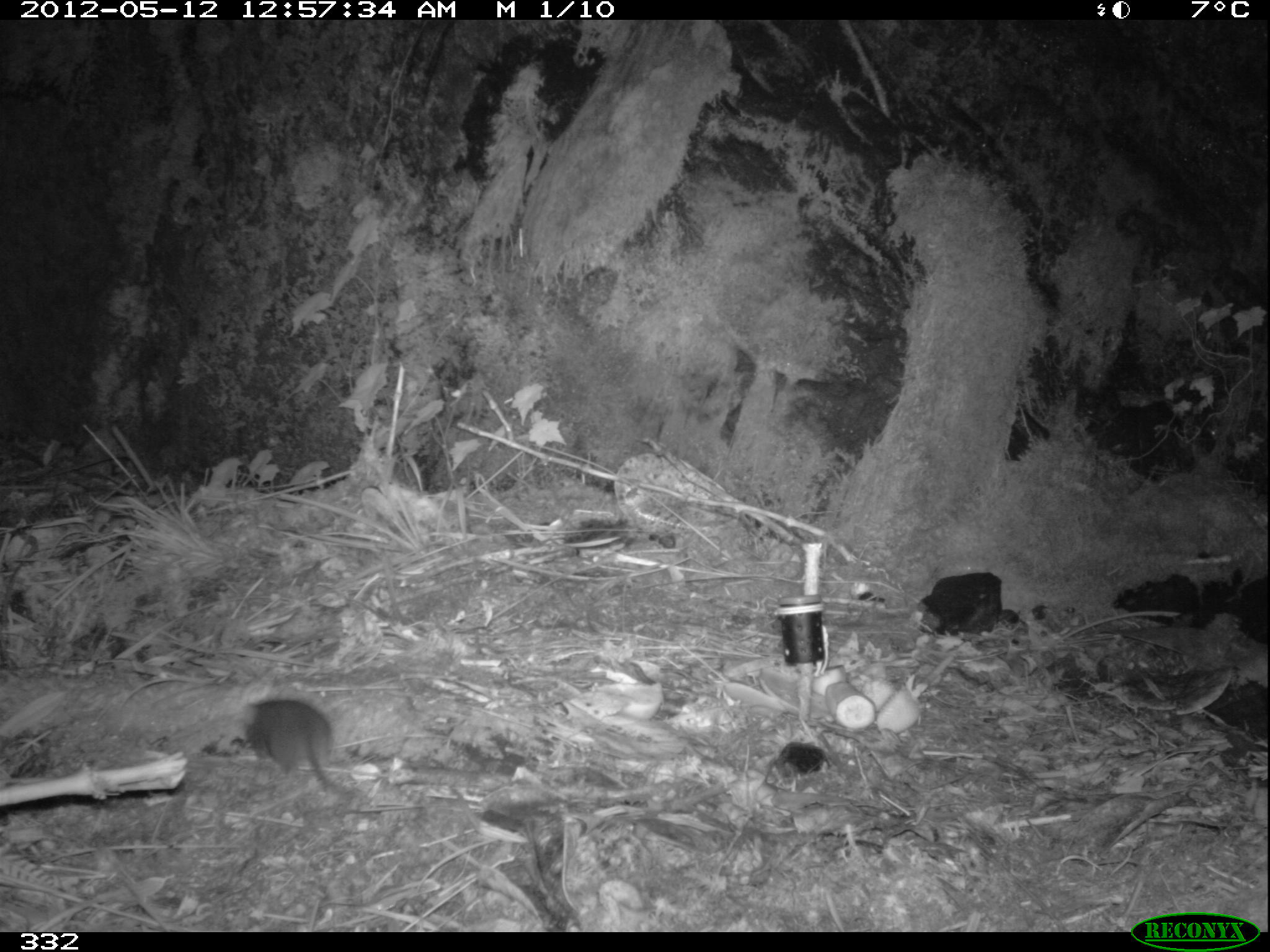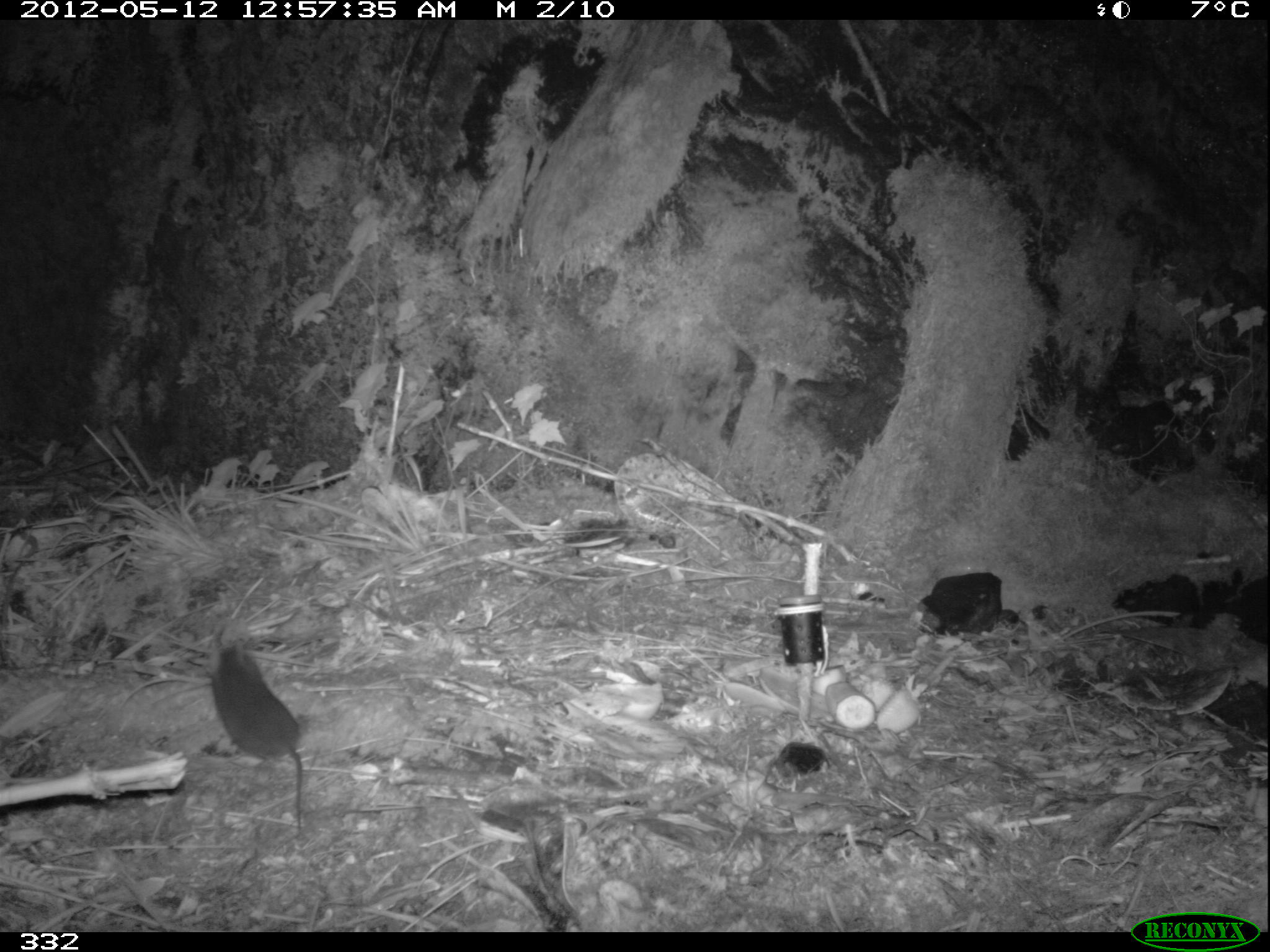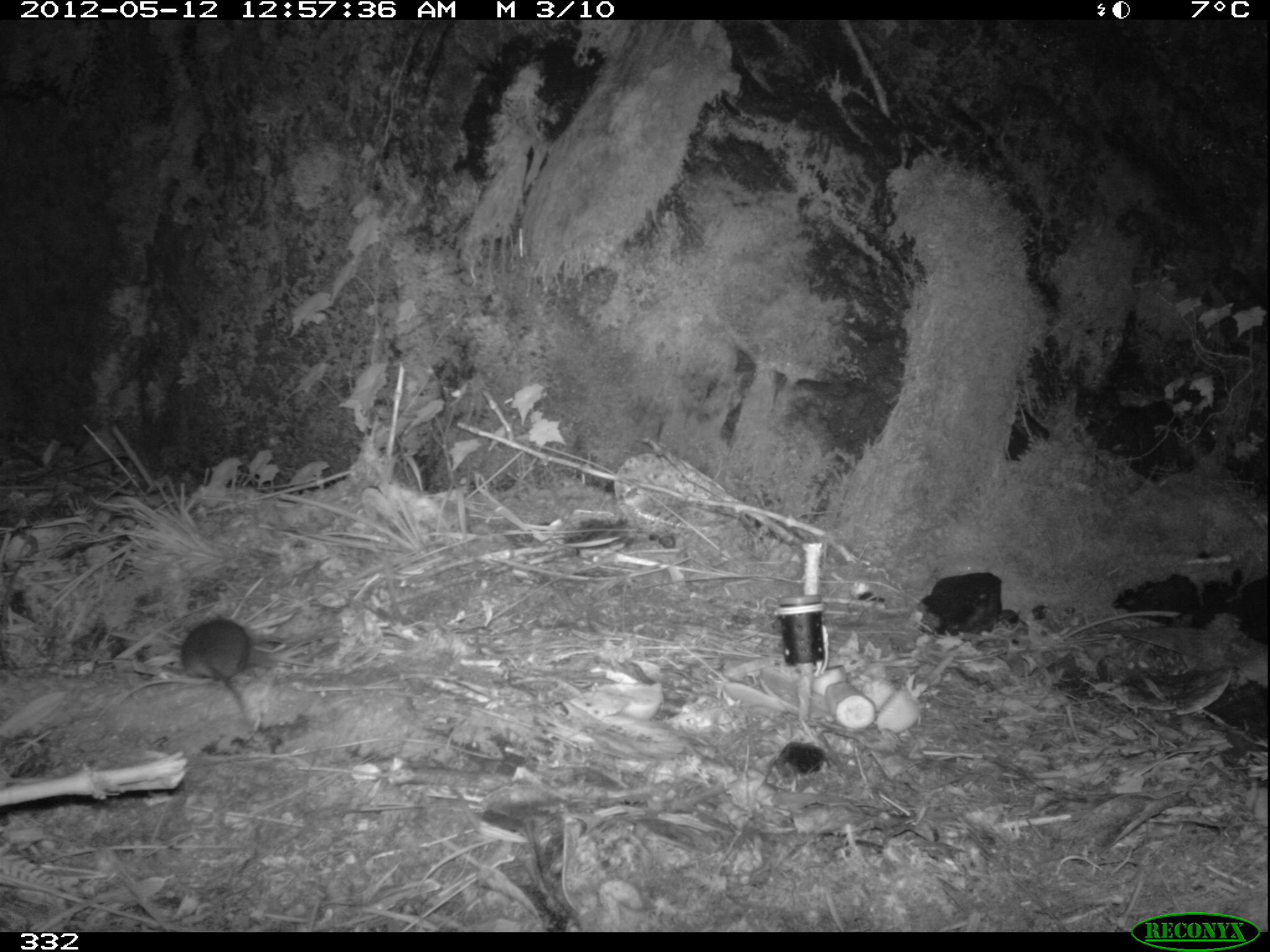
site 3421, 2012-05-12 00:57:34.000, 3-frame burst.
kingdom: Animalia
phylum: Chordata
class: Mammalia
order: Rodentia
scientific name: Rodentia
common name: rodents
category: unknown rodent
Unknown rodent (rodents) (Rodentia).